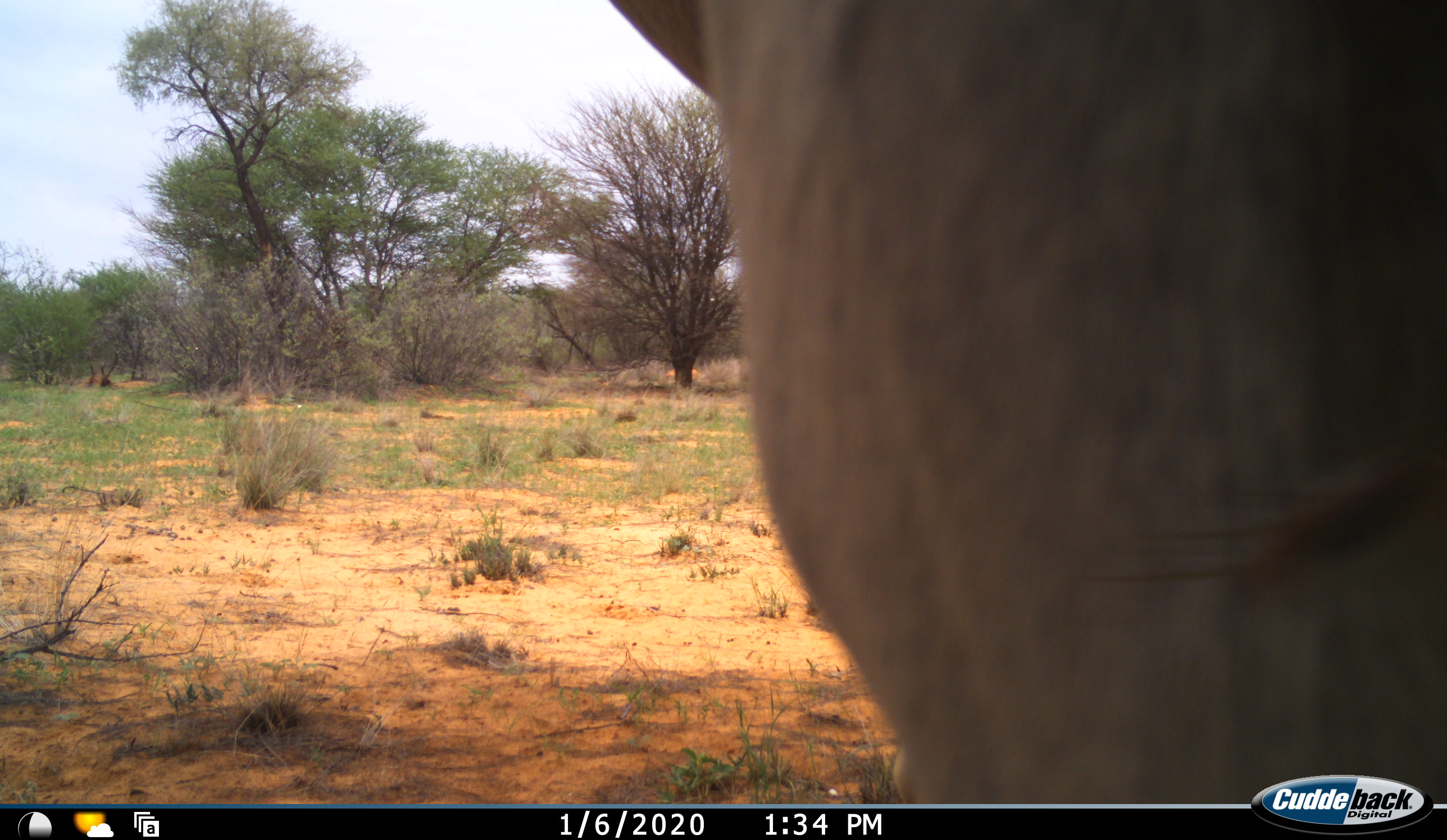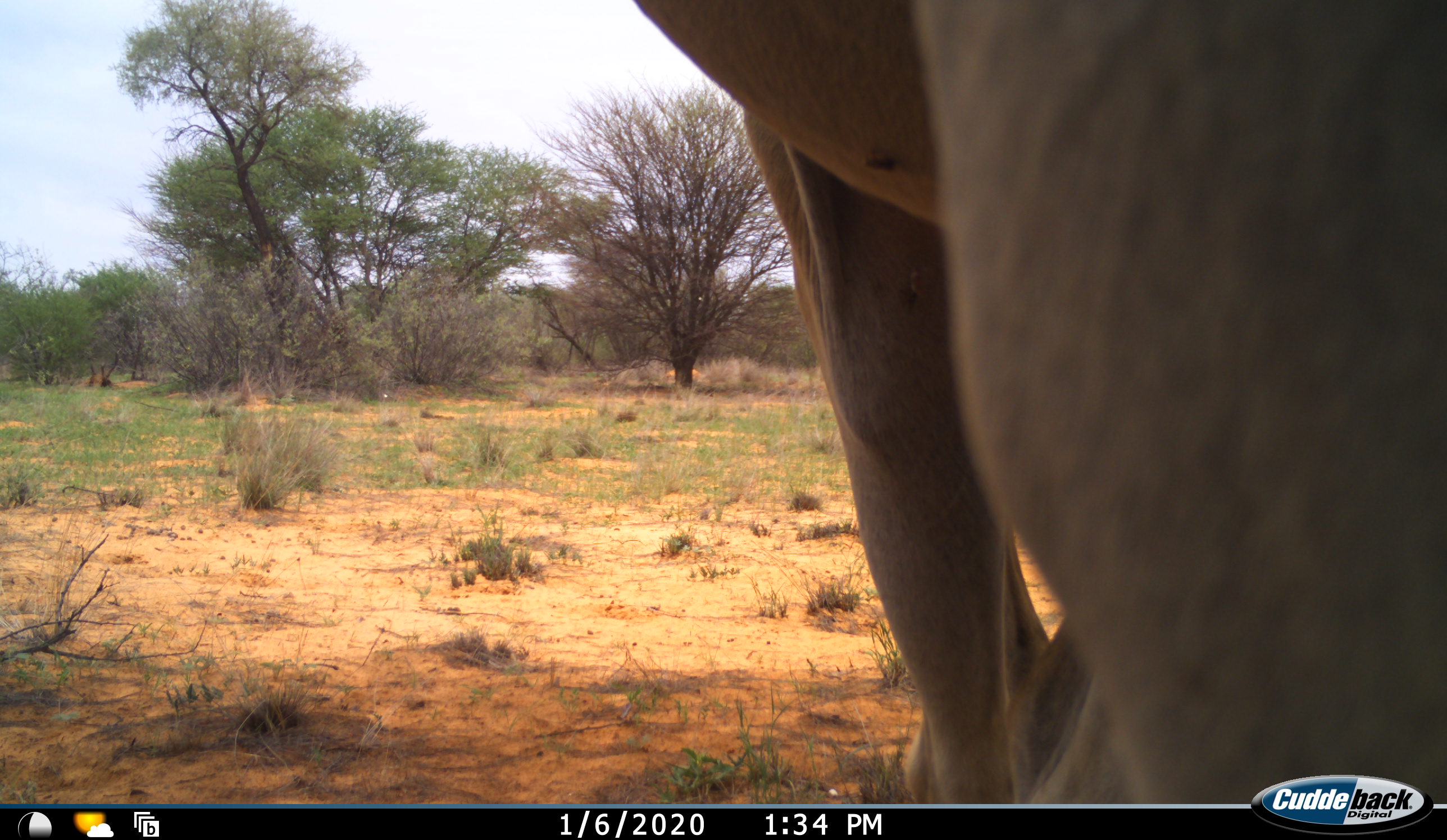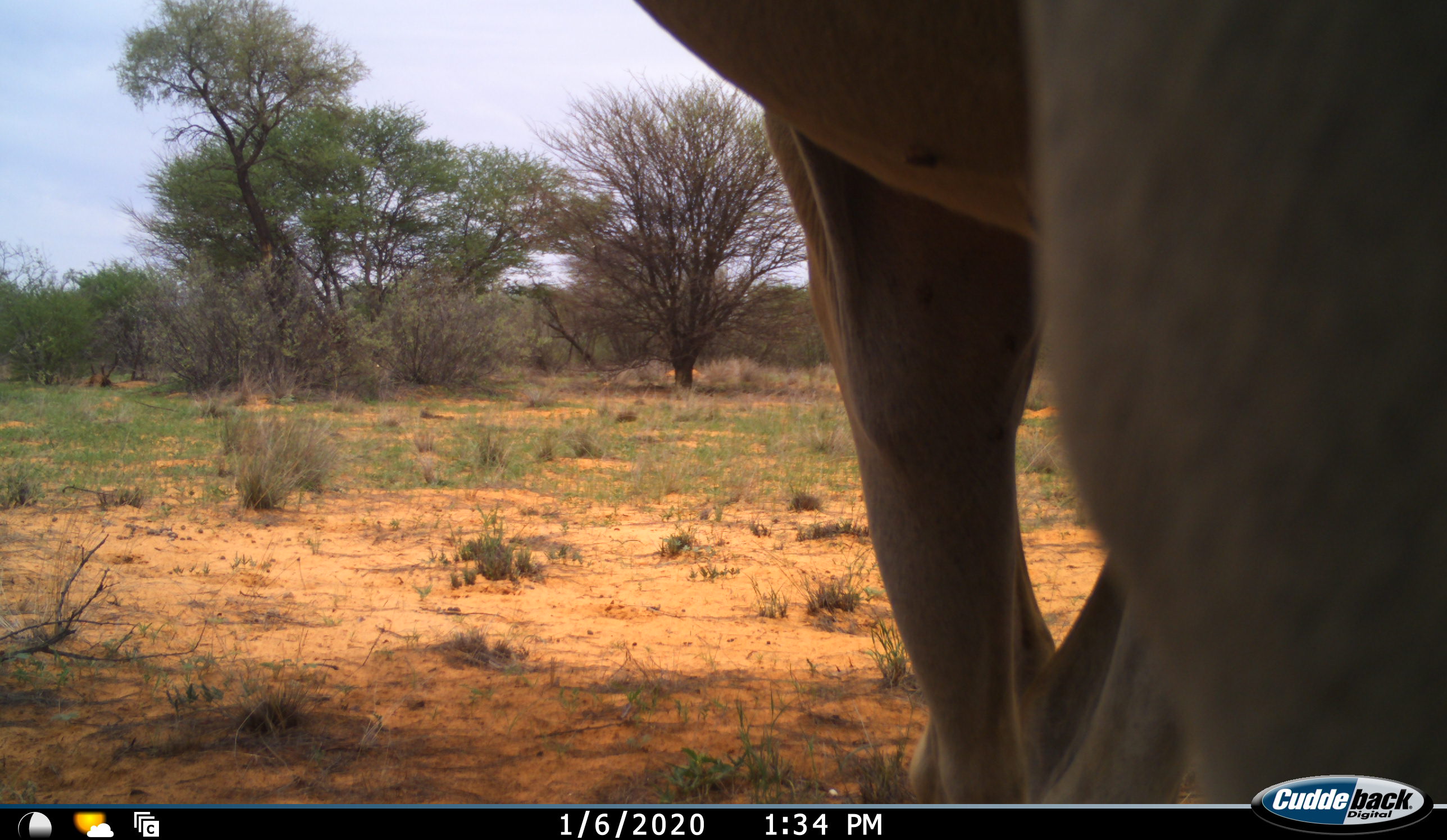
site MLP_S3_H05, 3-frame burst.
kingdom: Animalia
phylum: Chordata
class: Mammalia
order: Artiodactyla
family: Bovidae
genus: Tragelaphus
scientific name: Tragelaphus oryx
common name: eland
Eland (Tragelaphus oryx), count 1. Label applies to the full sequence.